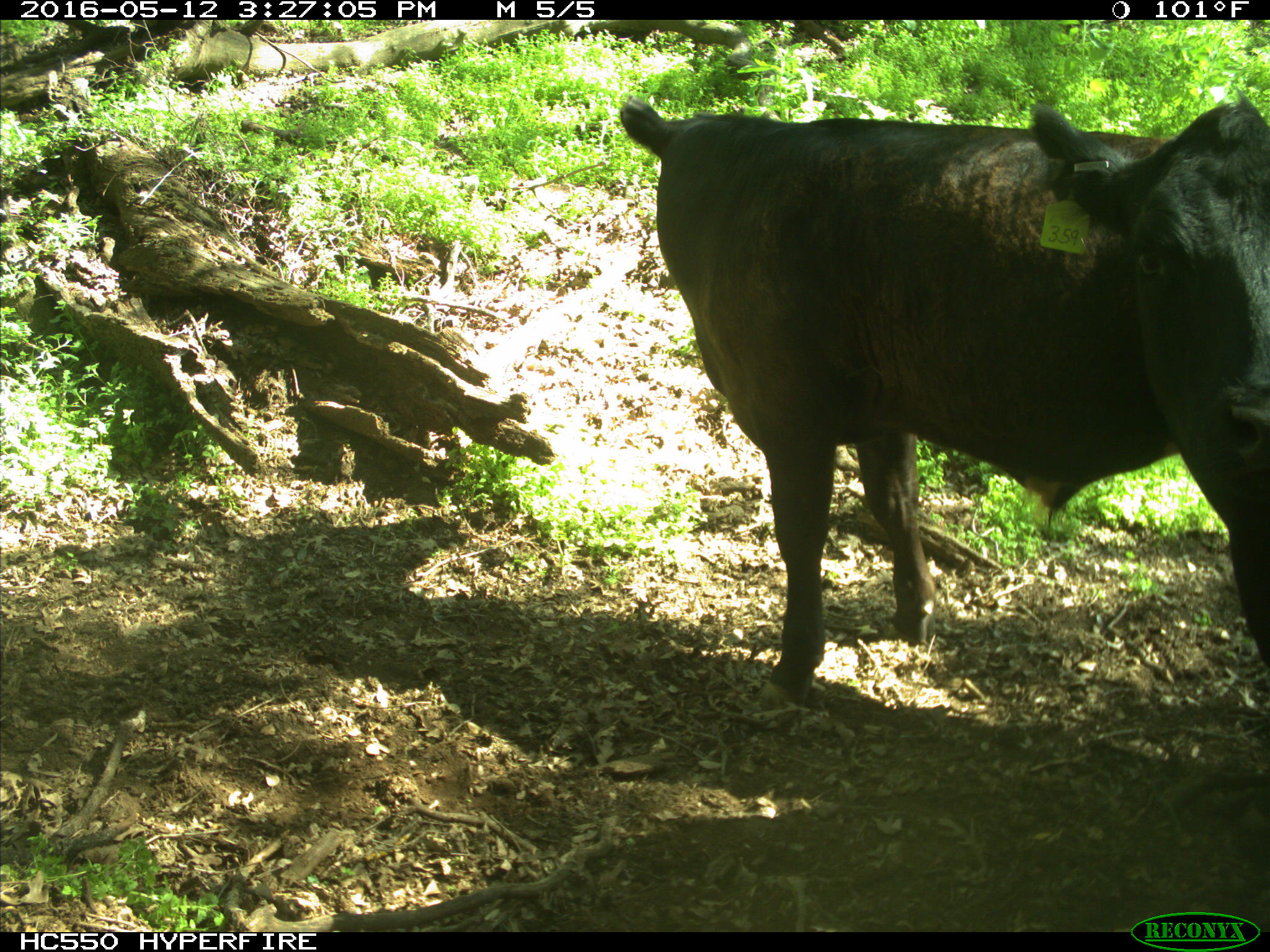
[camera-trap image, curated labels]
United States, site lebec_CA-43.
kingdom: Animalia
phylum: Chordata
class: Mammalia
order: Artiodactyla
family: Bovidae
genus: Bos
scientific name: Bos taurus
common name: domestic cow